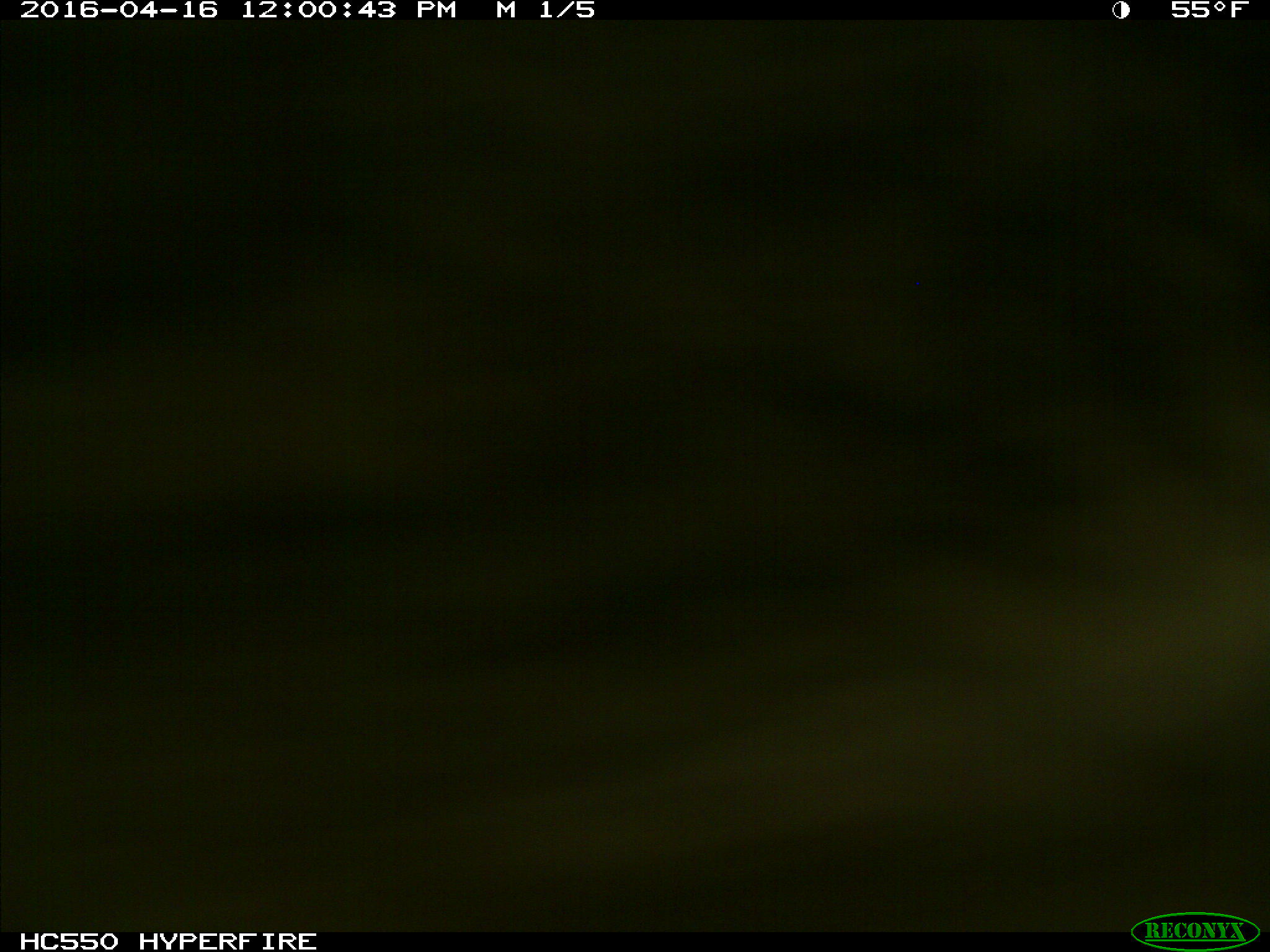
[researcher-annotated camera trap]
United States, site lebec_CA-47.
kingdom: Animalia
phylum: Chordata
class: Mammalia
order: Carnivora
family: Felidae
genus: Puma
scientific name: Puma concolor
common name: mountain lion